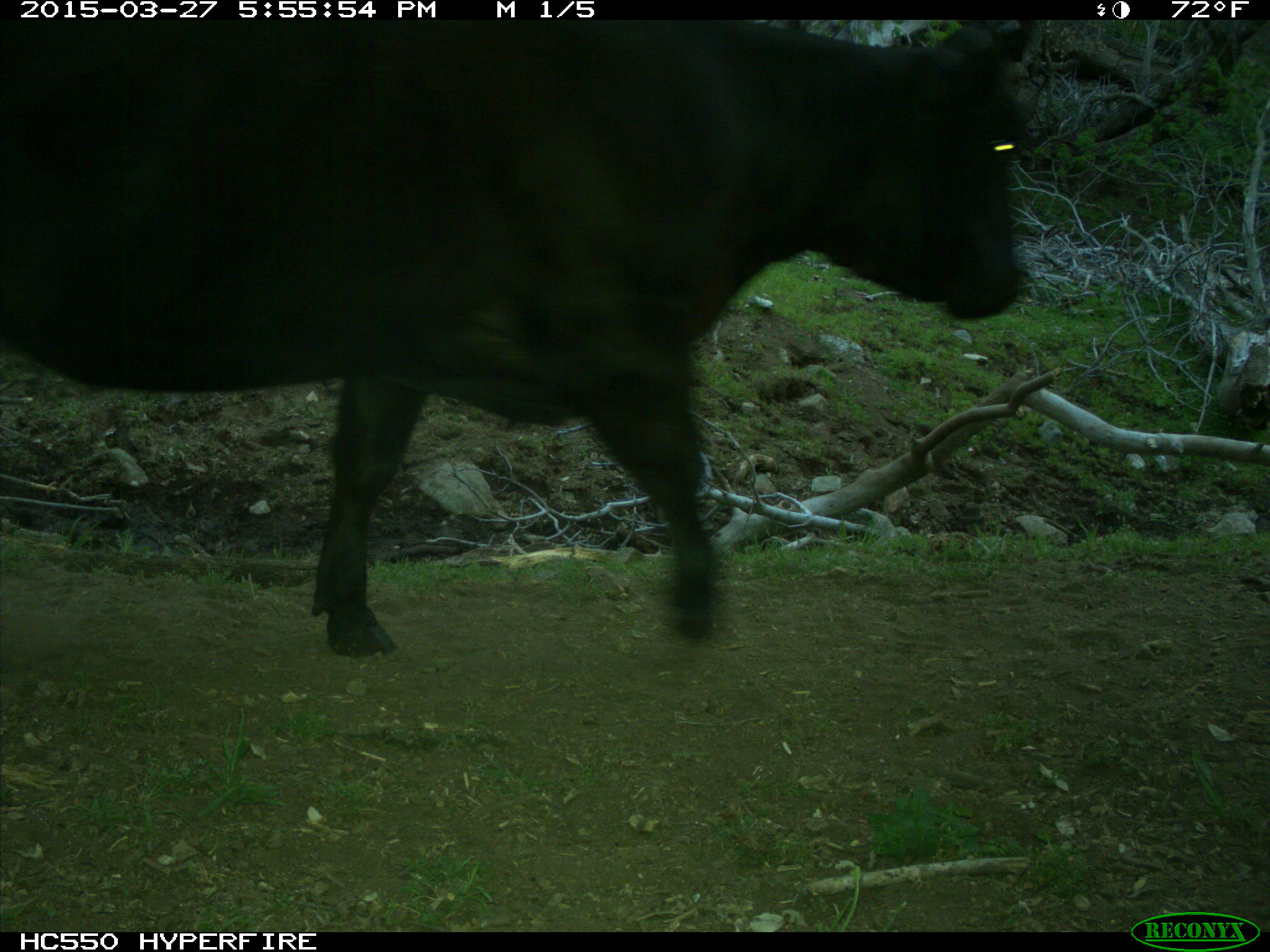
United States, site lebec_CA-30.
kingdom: Animalia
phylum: Chordata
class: Mammalia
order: Artiodactyla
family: Bovidae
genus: Bos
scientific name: Bos taurus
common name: domestic cow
Bos taurus (domestic cow).